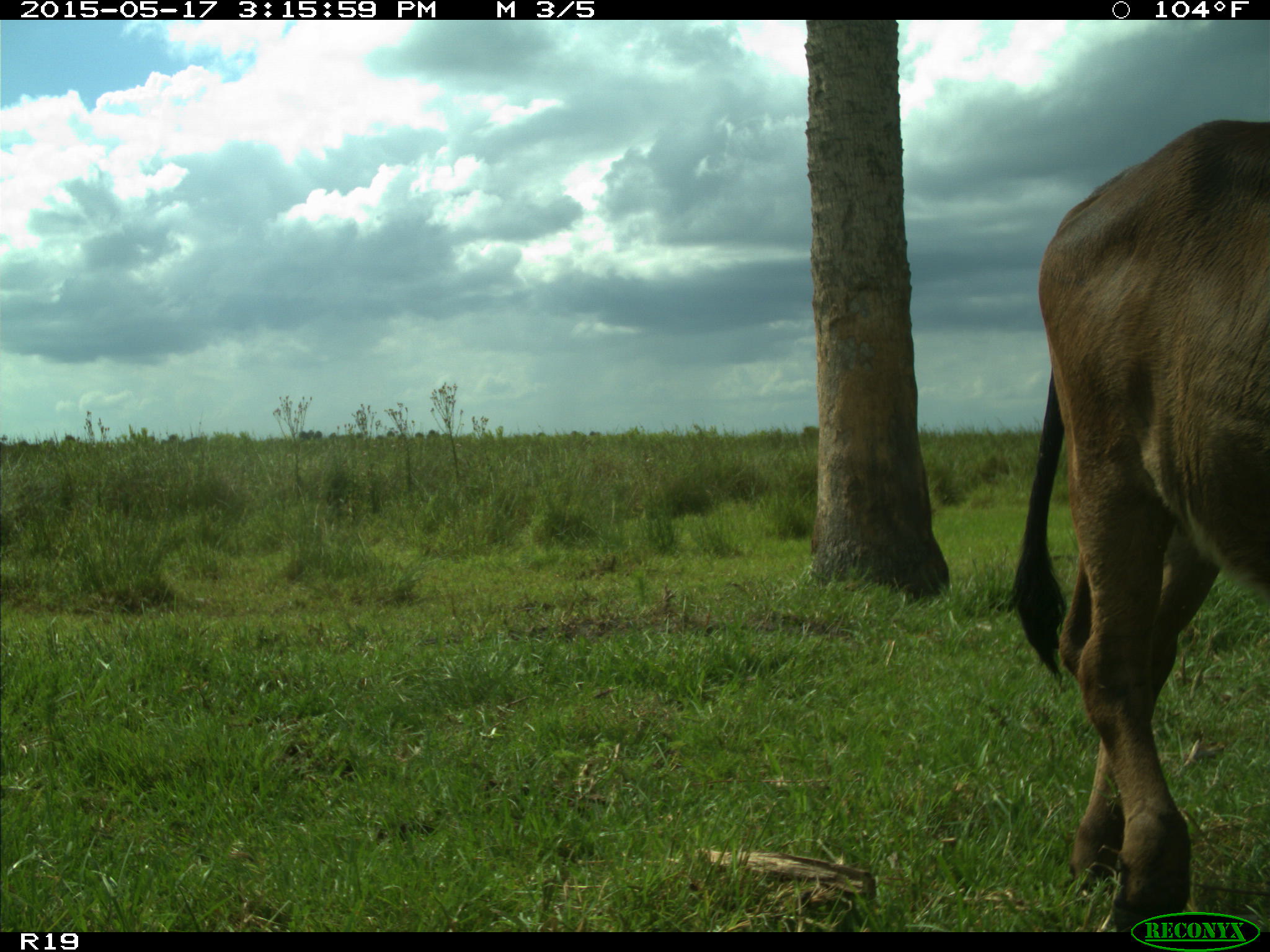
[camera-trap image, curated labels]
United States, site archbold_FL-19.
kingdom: Animalia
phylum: Chordata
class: Mammalia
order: Artiodactyla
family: Bovidae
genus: Bos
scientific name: Bos taurus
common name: domestic cow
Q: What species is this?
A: Bos taurus (domestic cow).